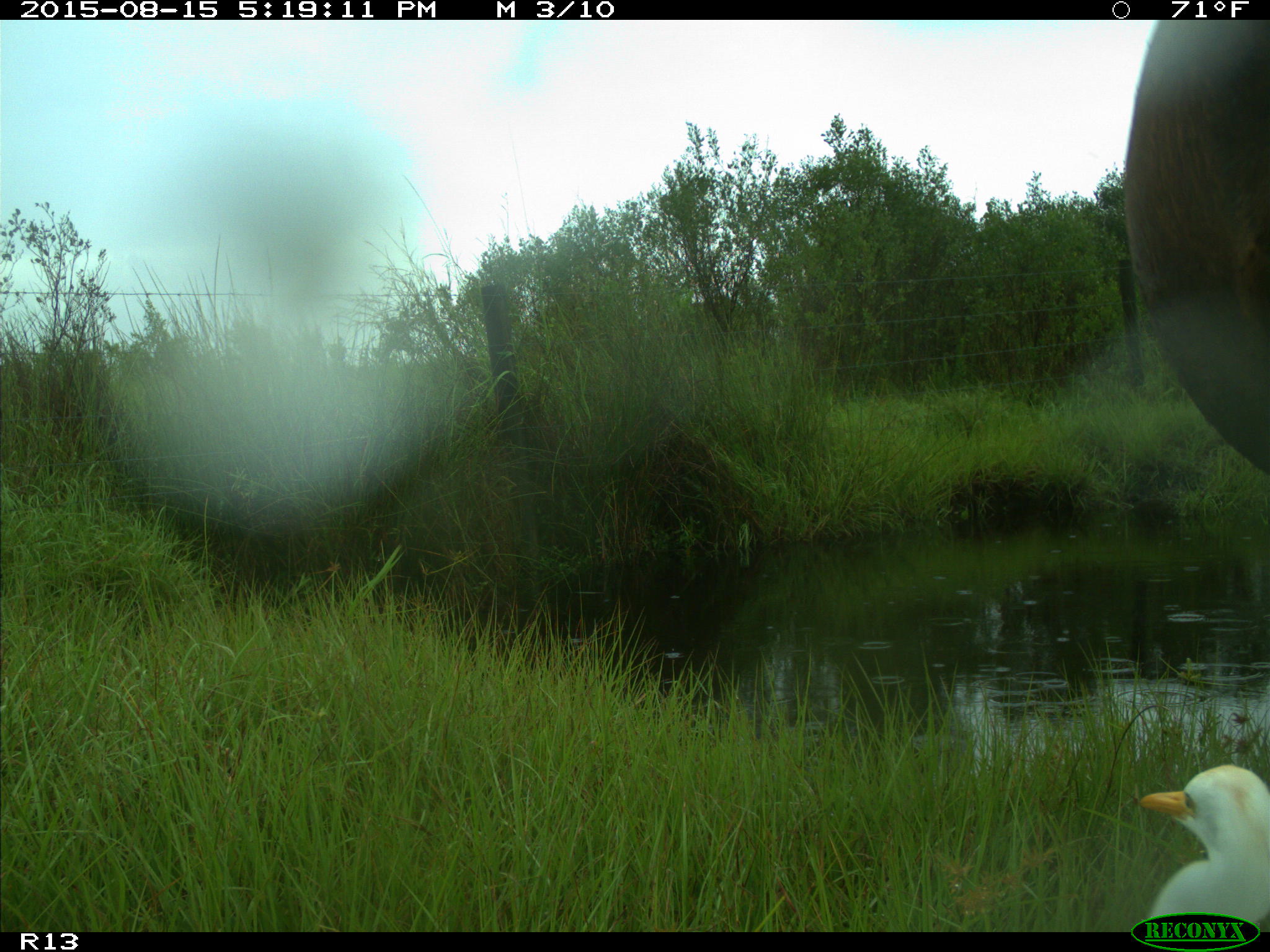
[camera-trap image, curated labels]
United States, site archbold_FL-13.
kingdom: Animalia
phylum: Chordata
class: Mammalia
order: Artiodactyla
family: Bovidae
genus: Bos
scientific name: Bos taurus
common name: domestic cow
Bos taurus (domestic cow).